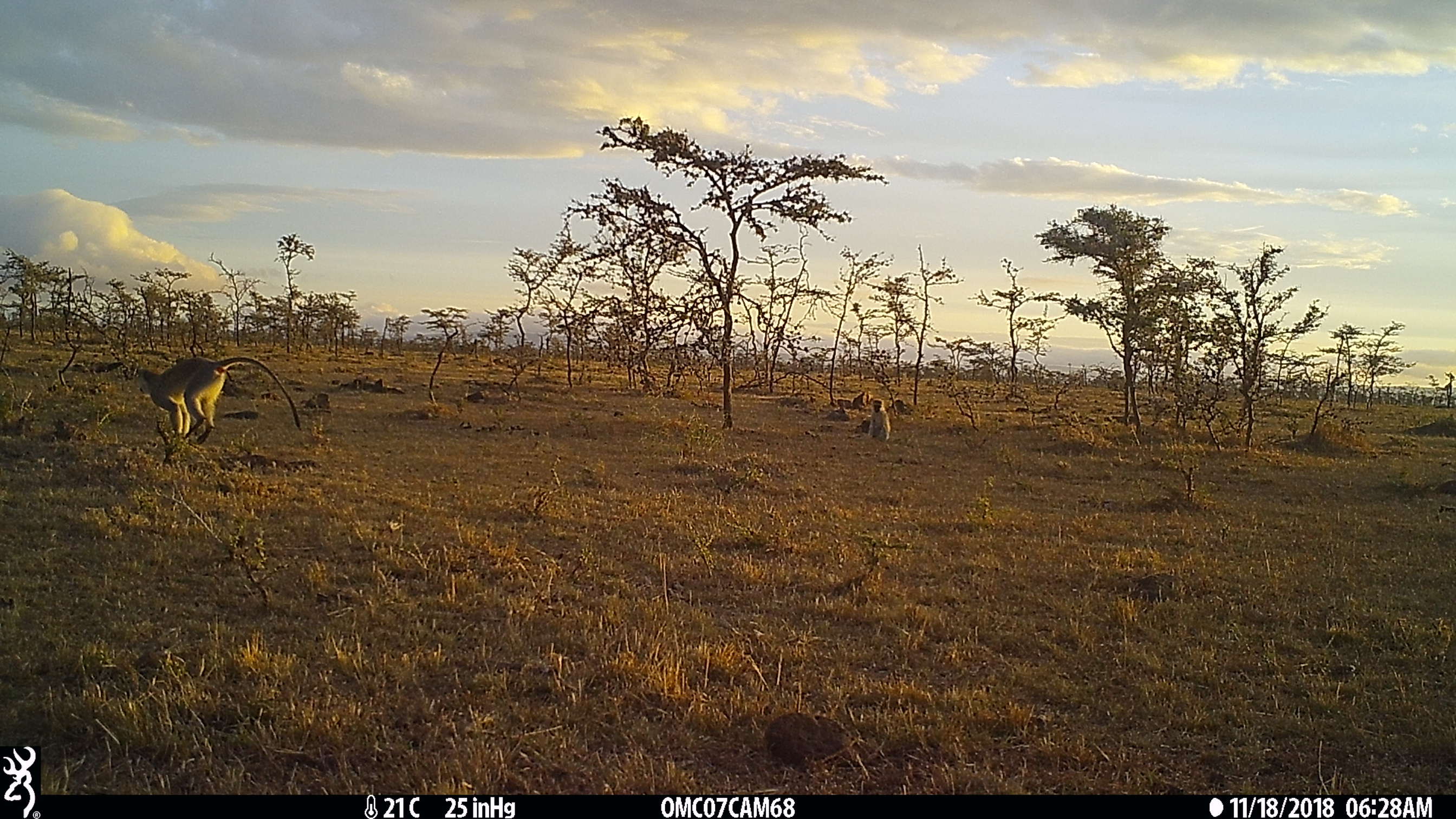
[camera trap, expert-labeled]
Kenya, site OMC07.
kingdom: Animalia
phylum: Chordata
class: Mammalia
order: Primates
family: Cercopithecidae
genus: Chlorocebus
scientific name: Chlorocebus pygerythrus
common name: vervet monkey